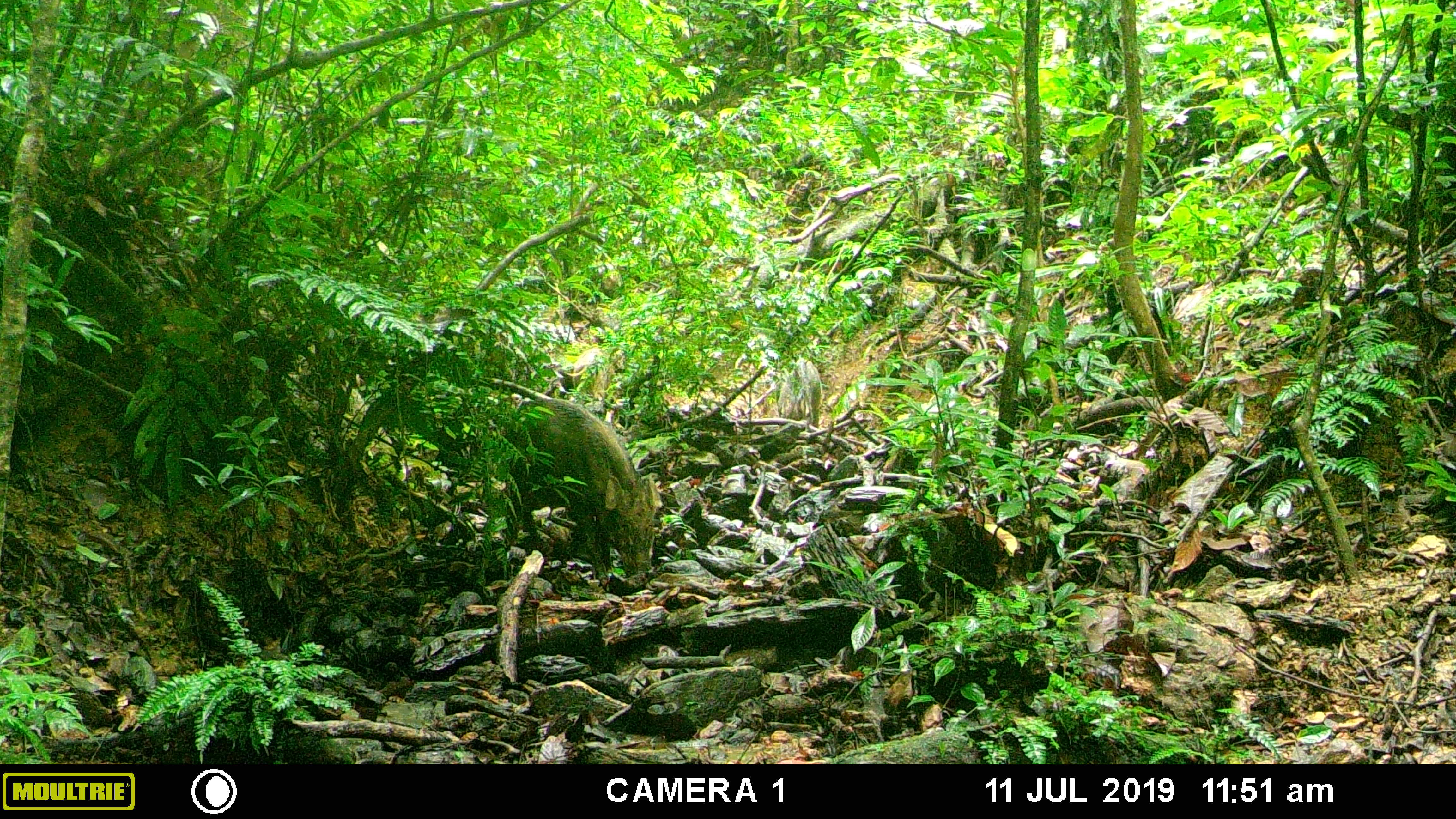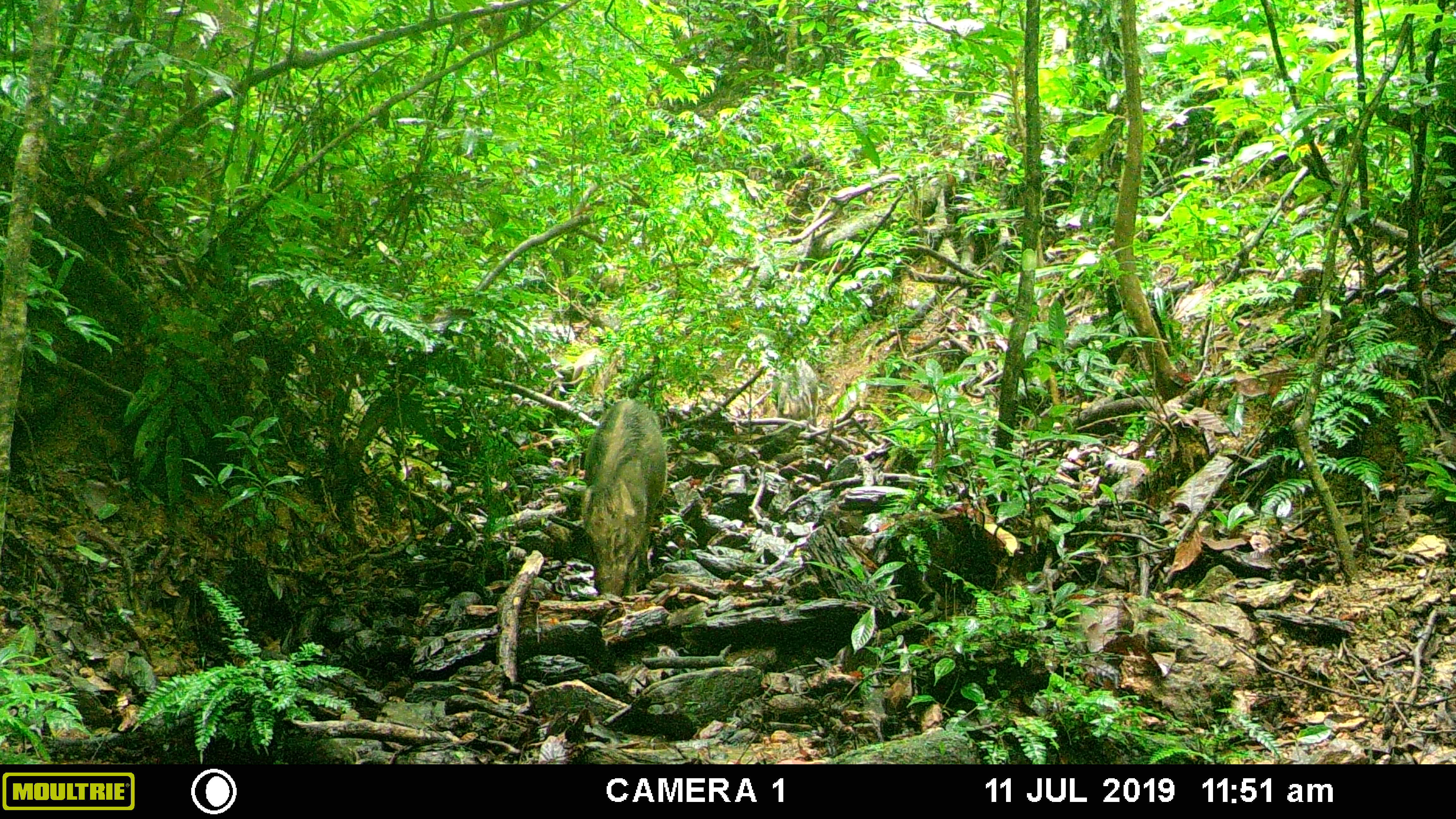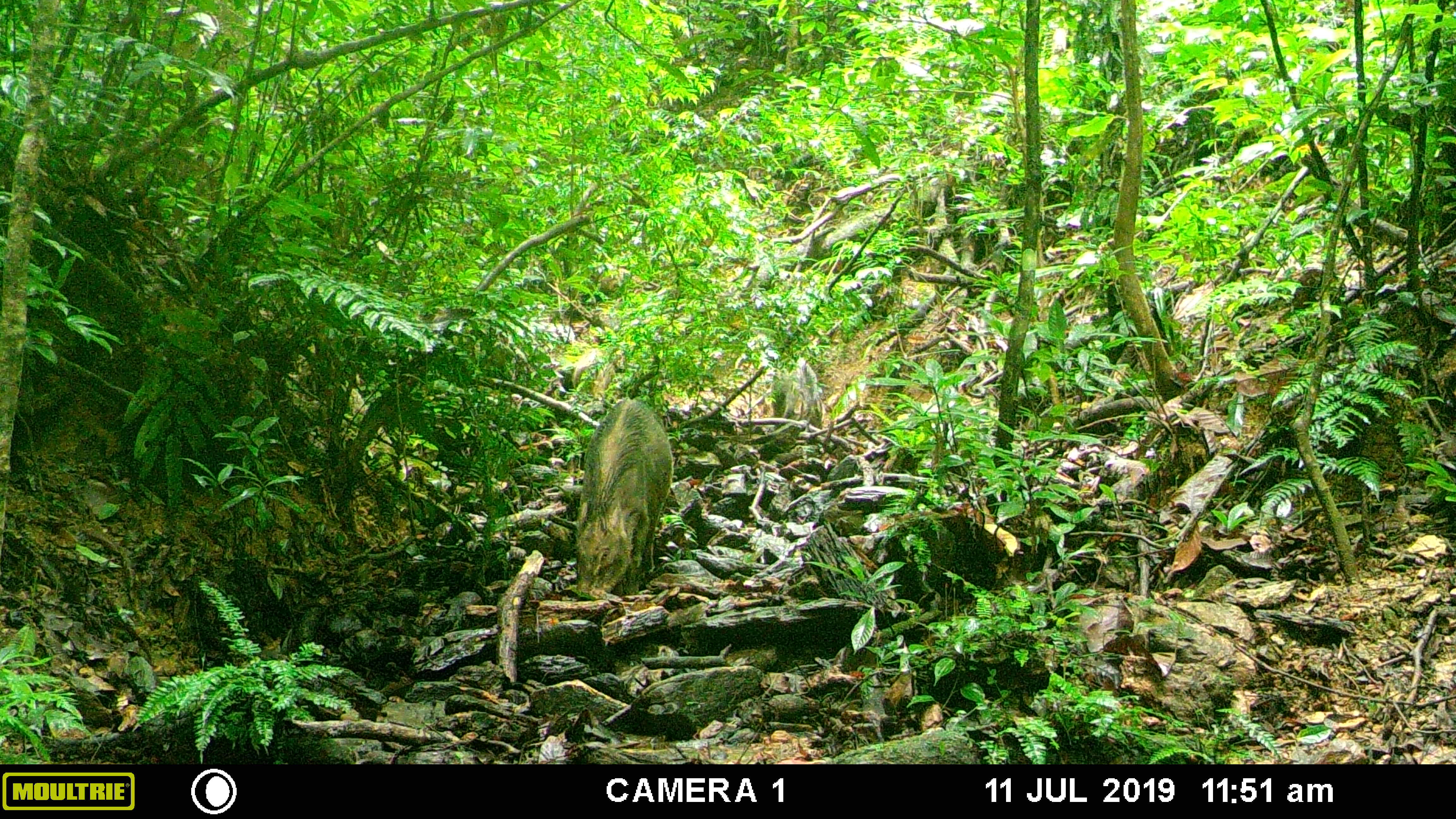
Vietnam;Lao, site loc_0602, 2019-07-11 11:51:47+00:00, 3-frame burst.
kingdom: Animalia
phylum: Chordata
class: Mammalia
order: Artiodactyla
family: Suidae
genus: Sus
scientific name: Sus scrofa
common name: eurasian wild pig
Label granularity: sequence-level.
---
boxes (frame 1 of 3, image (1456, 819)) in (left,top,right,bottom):
eurasian wild pig: (499,398,662,589); (570,346,623,413); (777,358,823,432)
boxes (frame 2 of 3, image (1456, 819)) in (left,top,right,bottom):
eurasian wild pig: (578,398,668,597); (556,347,626,413); (770,358,818,426); (591,262,624,300)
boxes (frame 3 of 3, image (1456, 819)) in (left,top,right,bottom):
eurasian wild pig: (575,398,674,599); (770,357,822,443); (571,348,626,414)